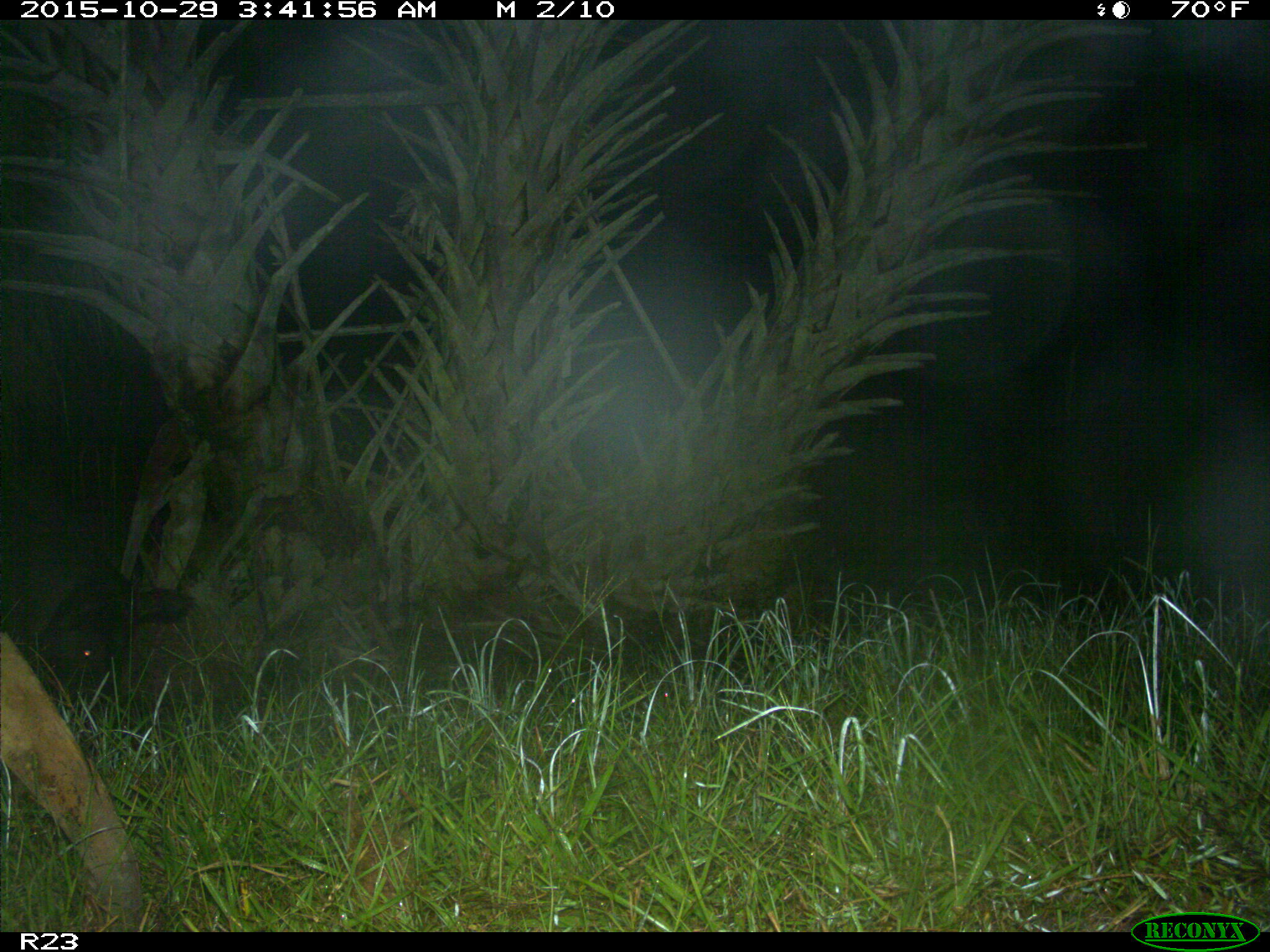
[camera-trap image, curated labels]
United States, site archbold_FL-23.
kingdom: Animalia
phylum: Chordata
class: Mammalia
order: Artiodactyla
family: Suidae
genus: Sus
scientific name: Sus scrofa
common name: wild boar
Sus scrofa (wild boar).